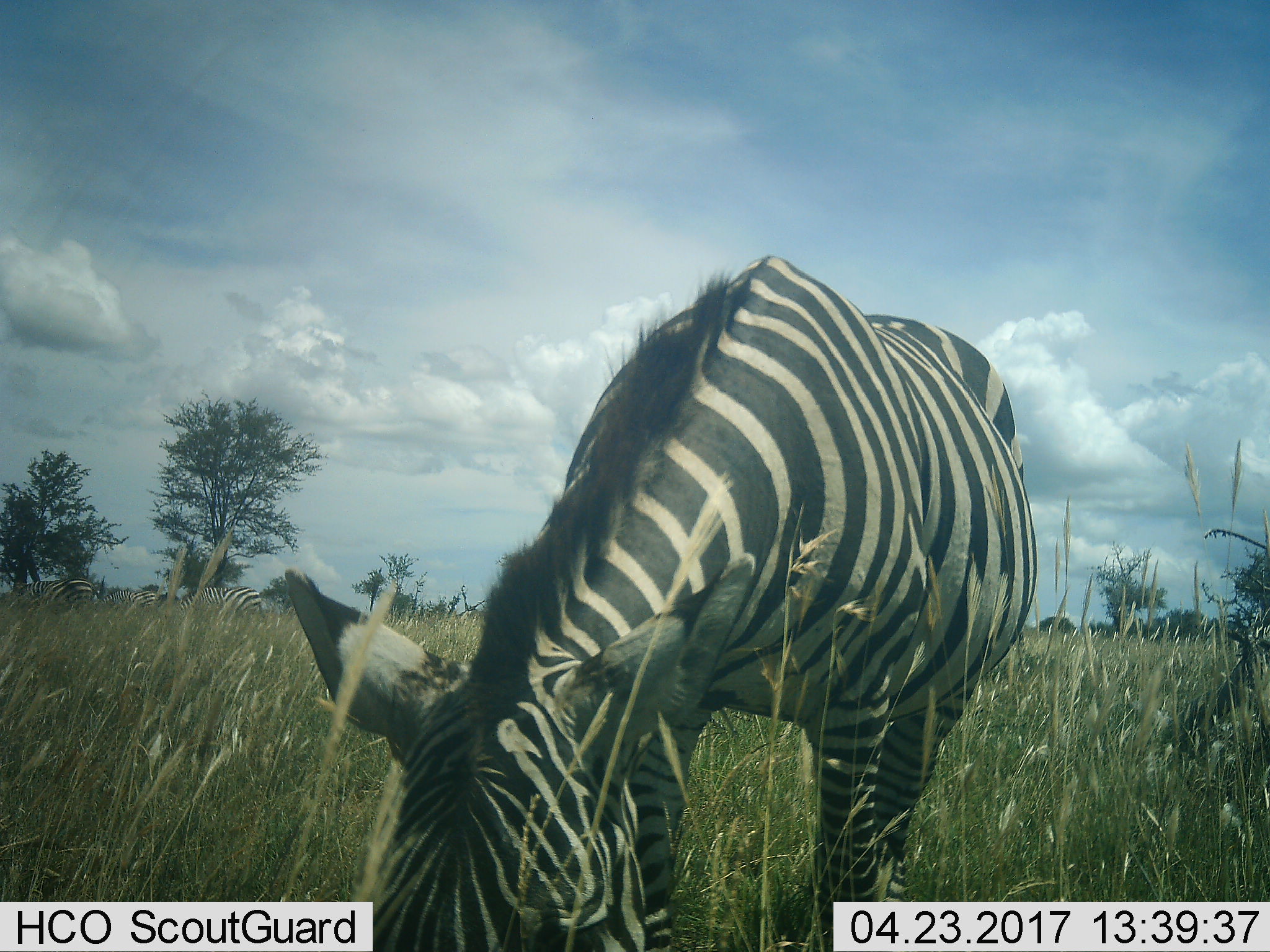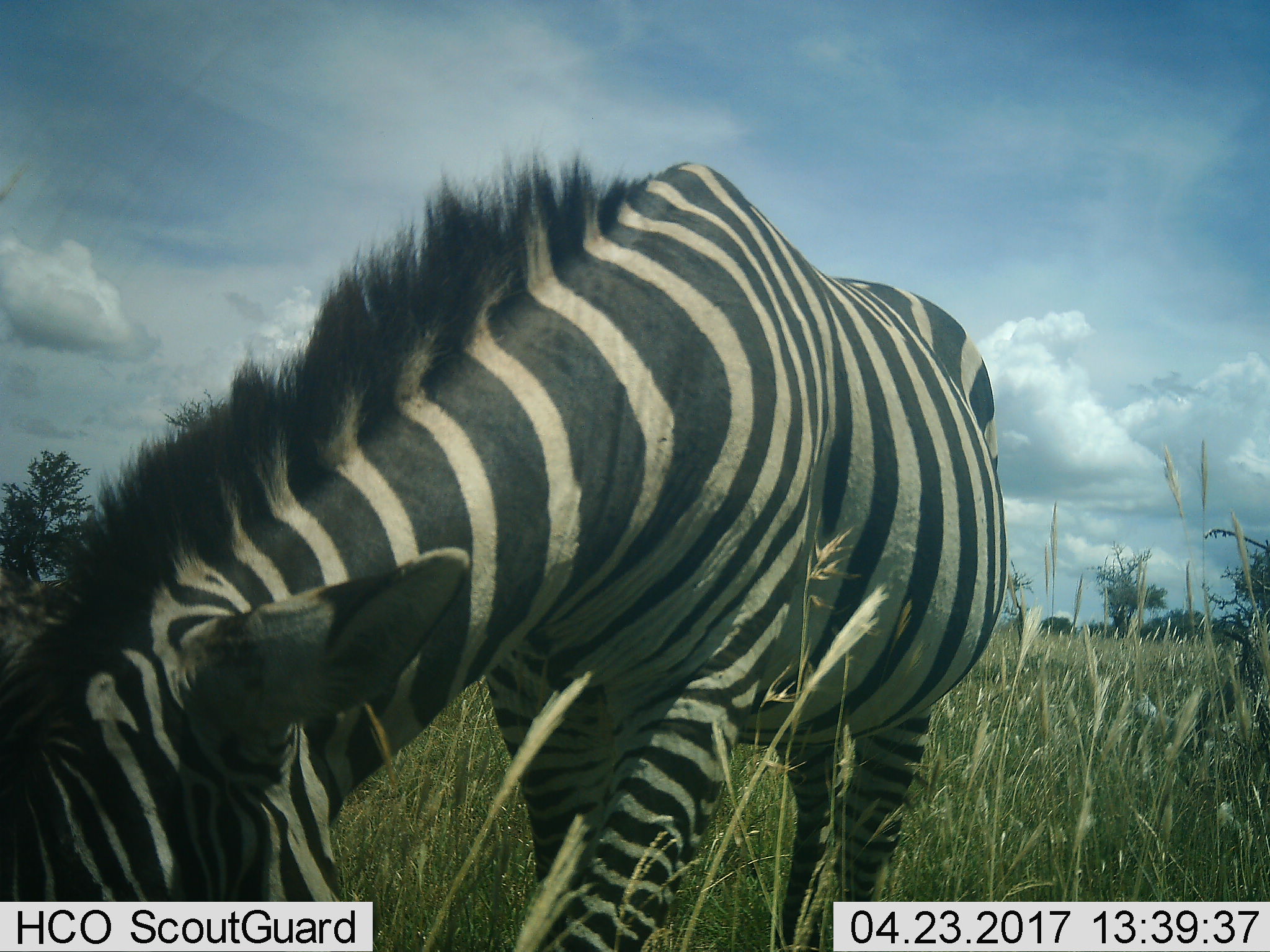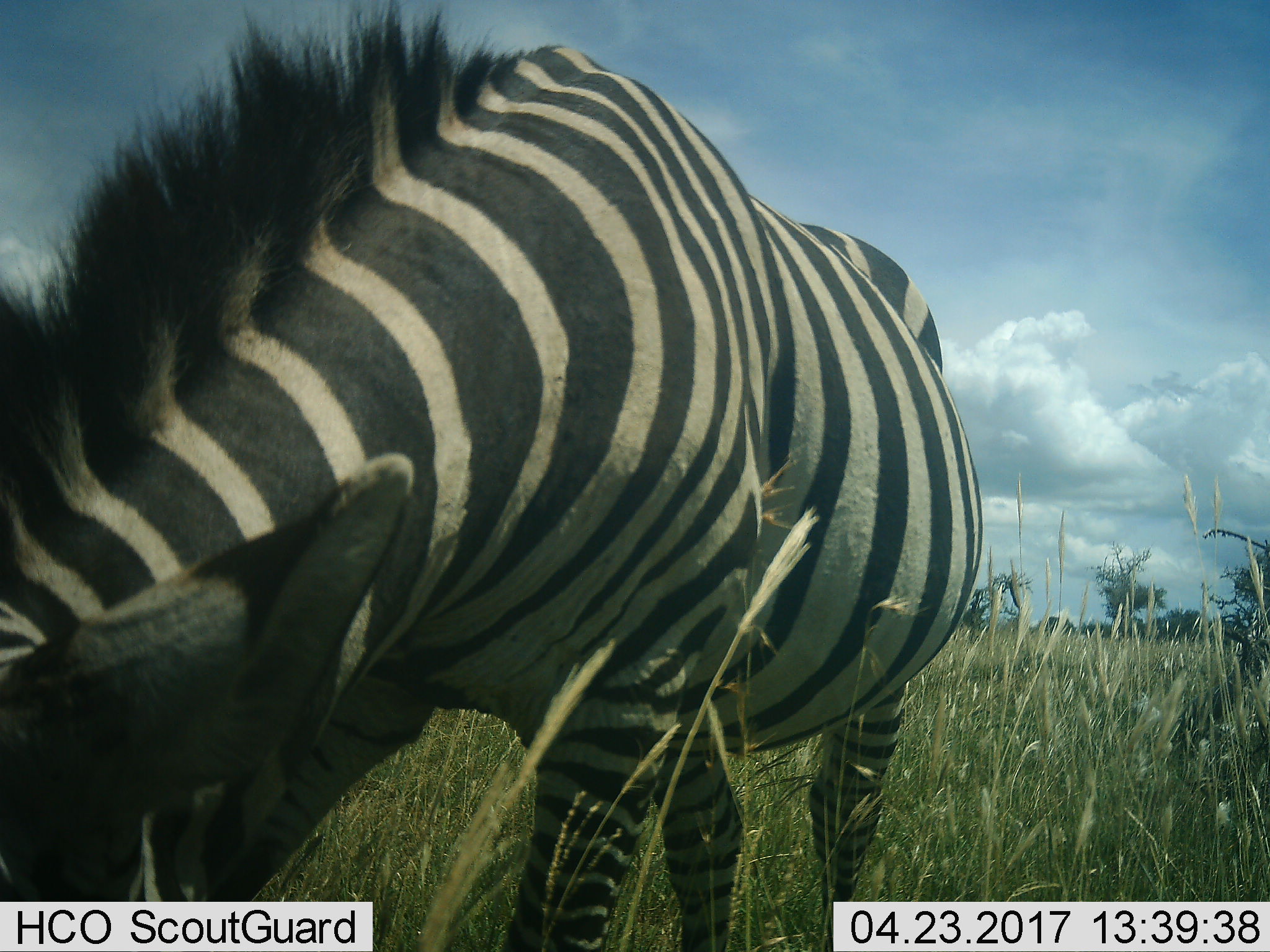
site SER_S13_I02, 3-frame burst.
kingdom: Animalia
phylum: Chordata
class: Mammalia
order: Perissodactyla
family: Equidae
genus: Equus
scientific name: Equus quagga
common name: plains zebra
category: zebraplains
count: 4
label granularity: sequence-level